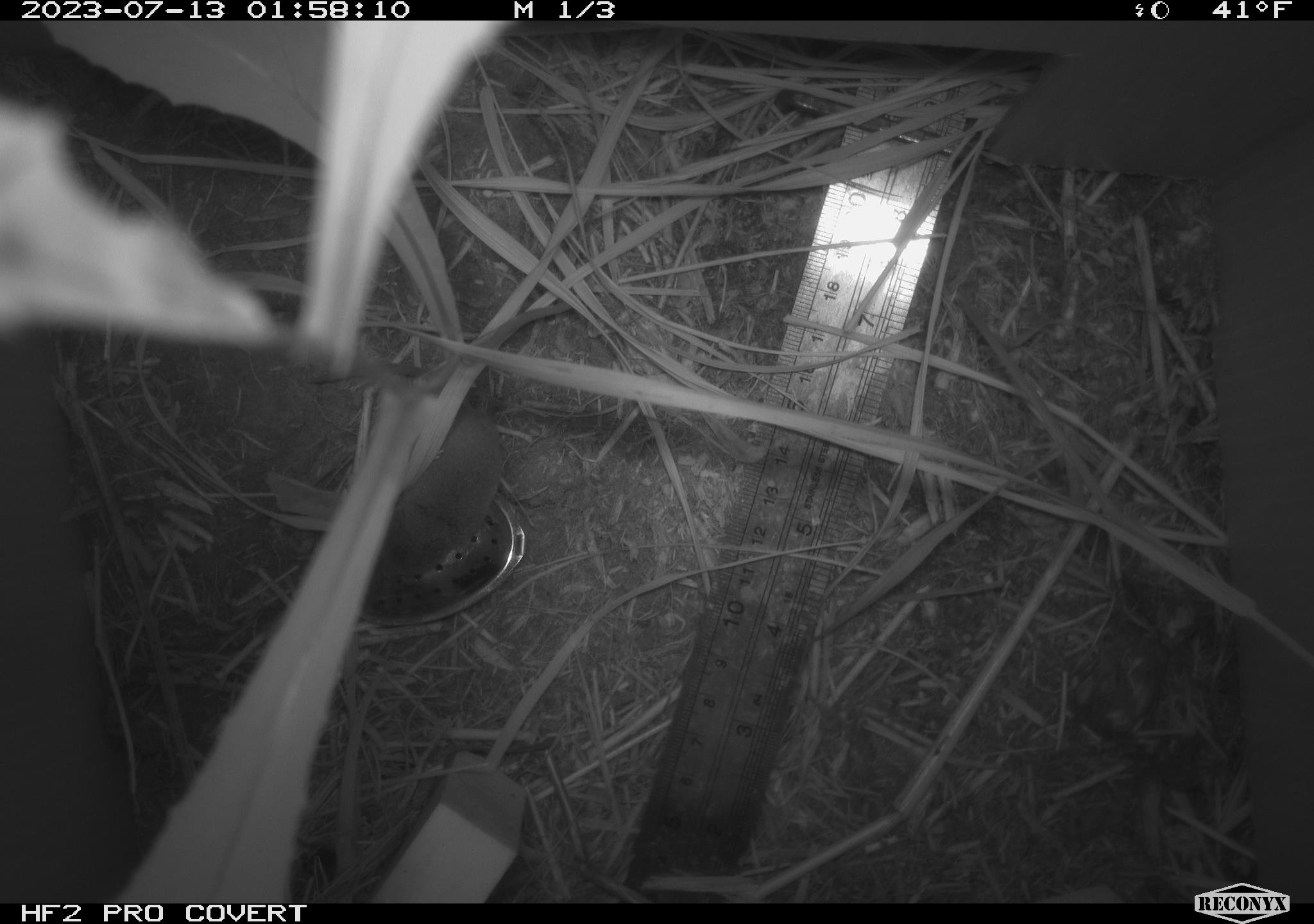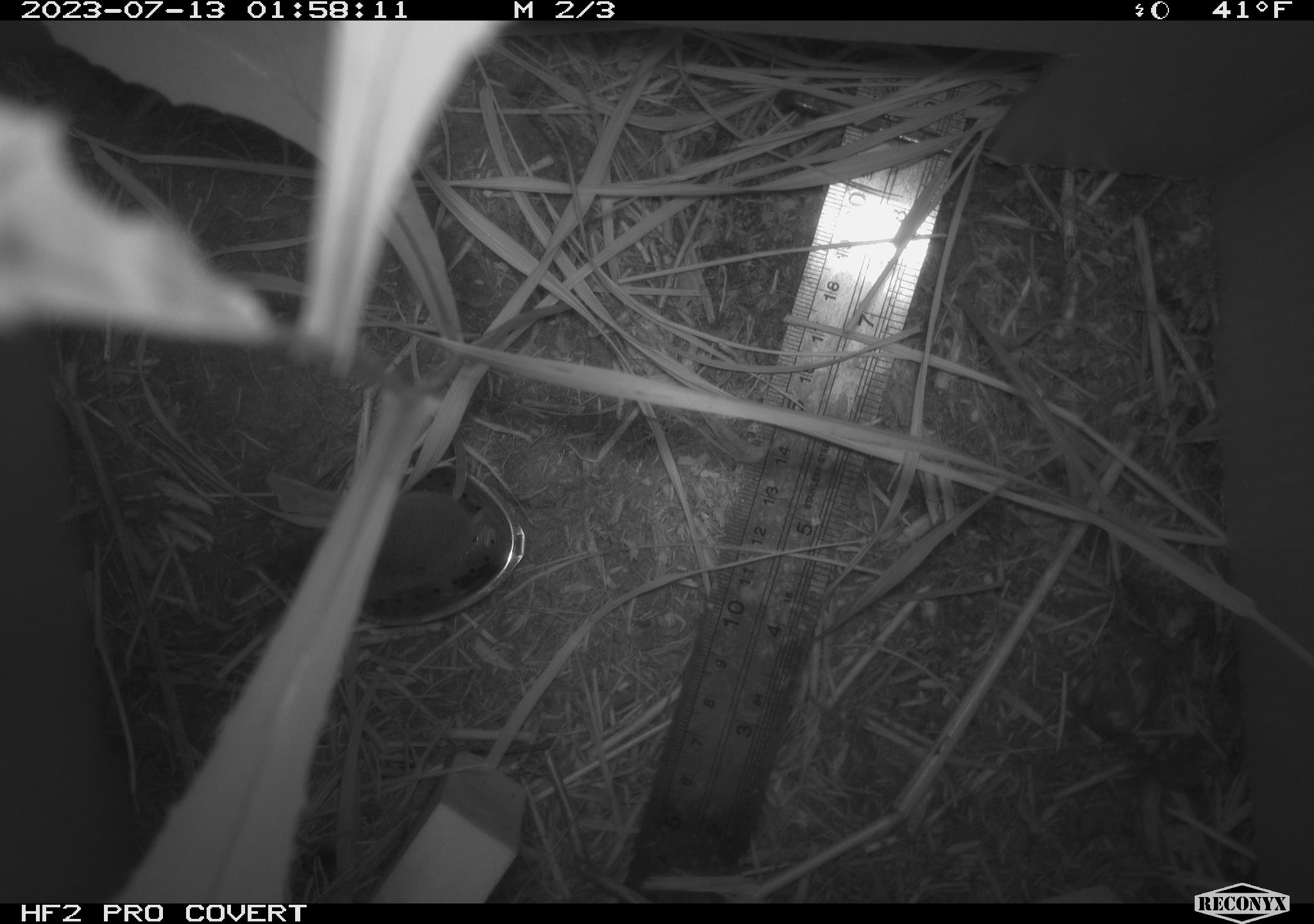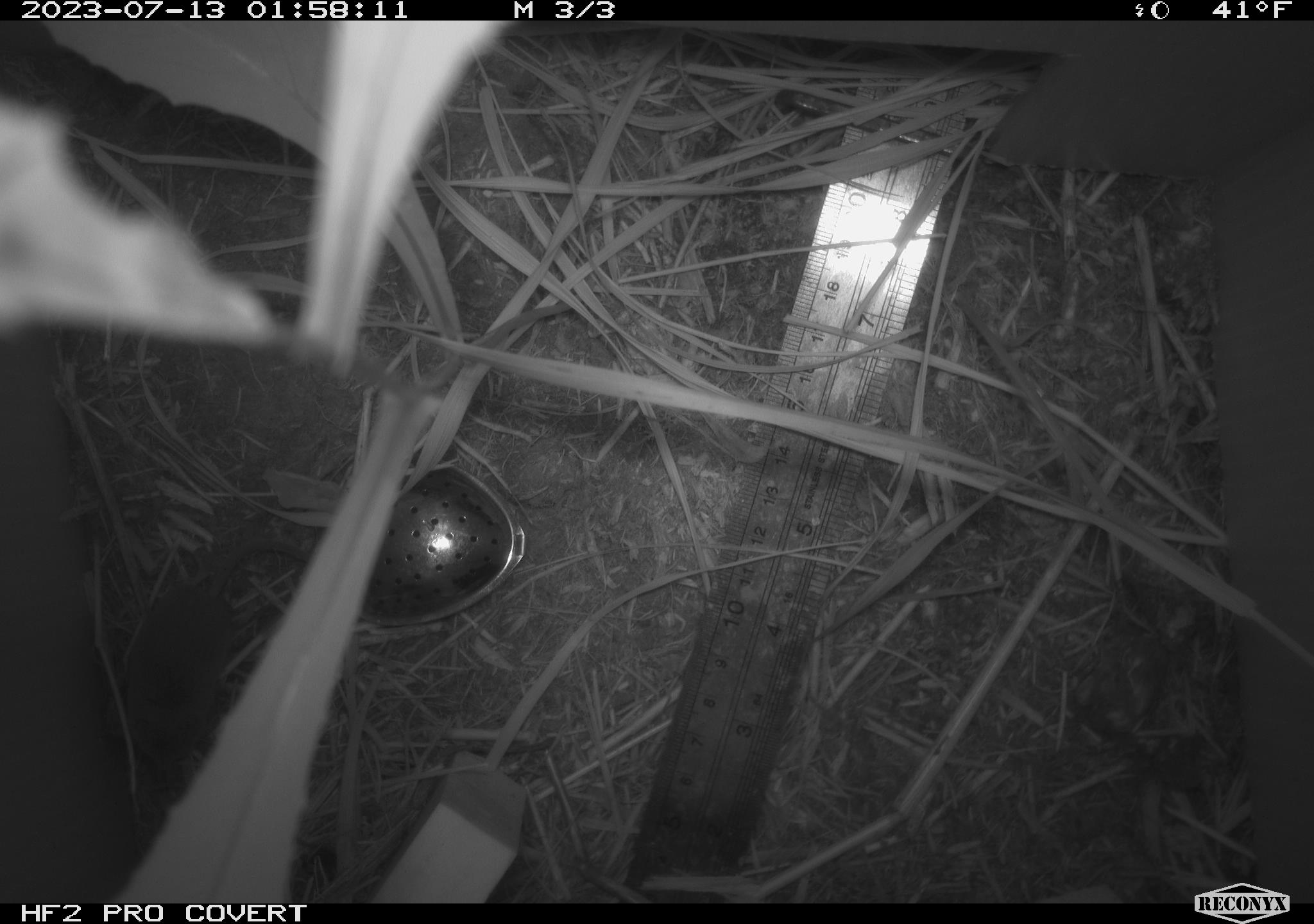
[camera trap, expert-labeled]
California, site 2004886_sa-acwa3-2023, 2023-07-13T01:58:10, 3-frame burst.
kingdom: Animalia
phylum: Chordata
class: Mammalia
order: Eulipotyphla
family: Soricidae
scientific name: Soricidae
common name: shrews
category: soricidae family